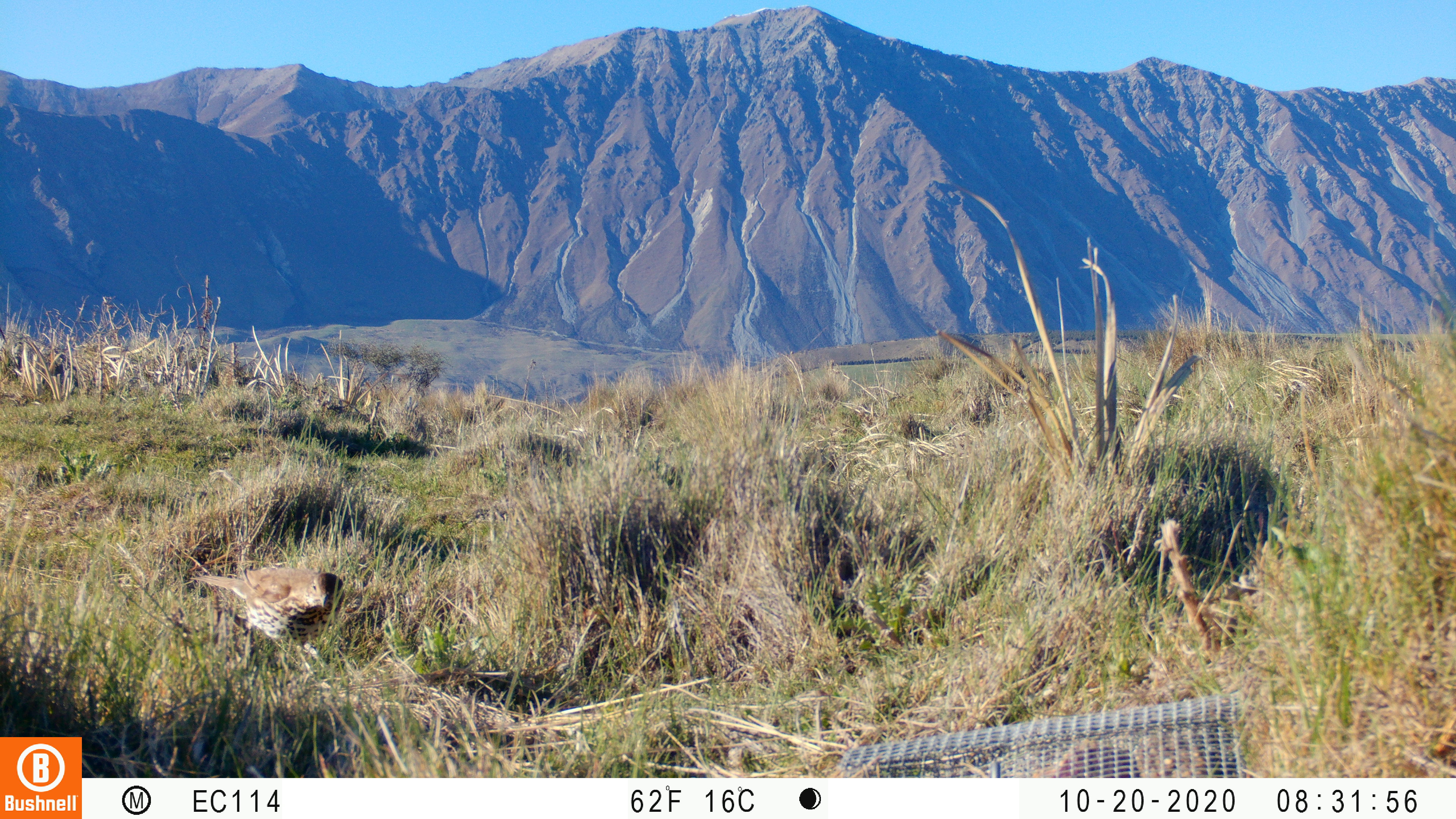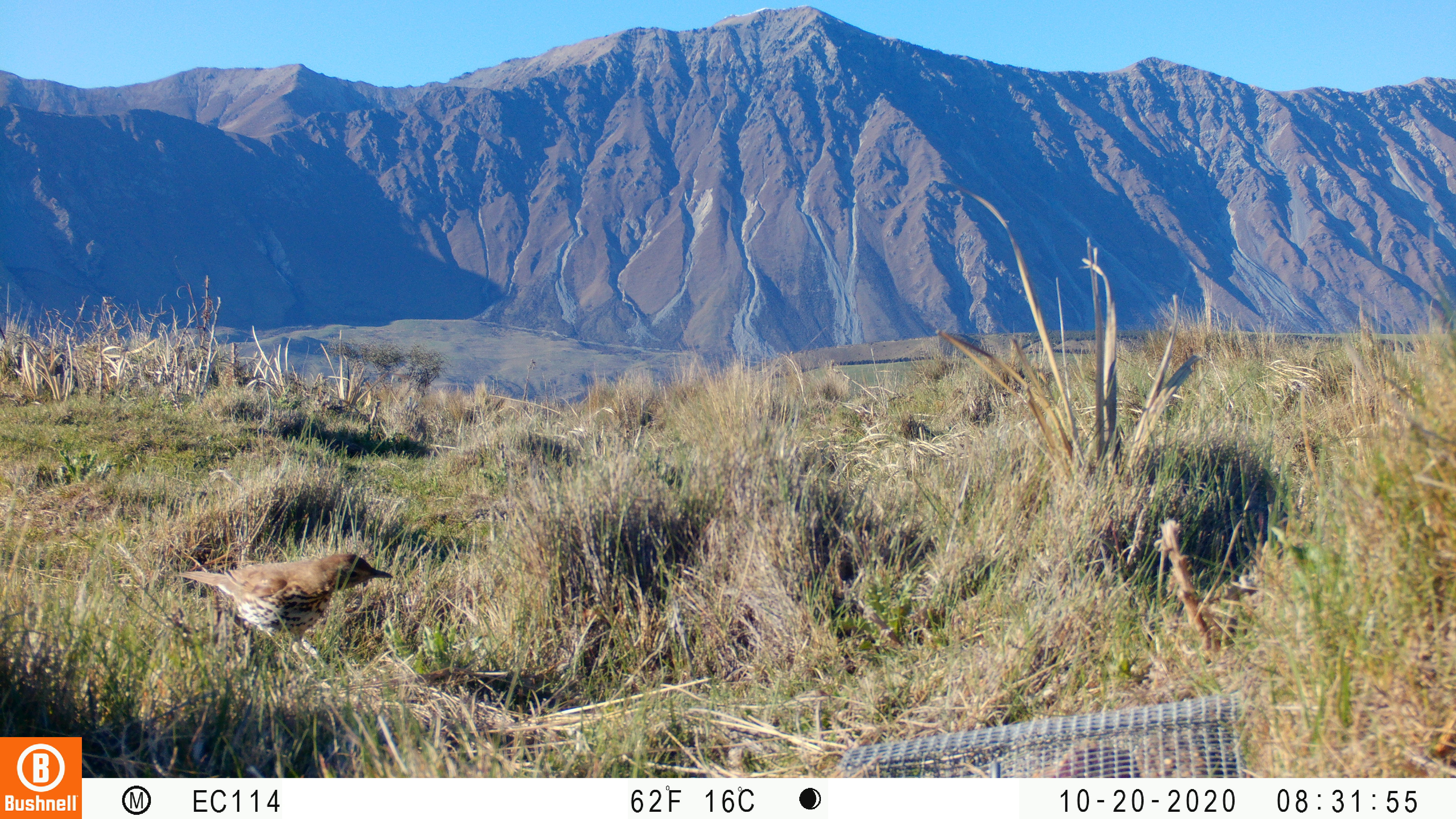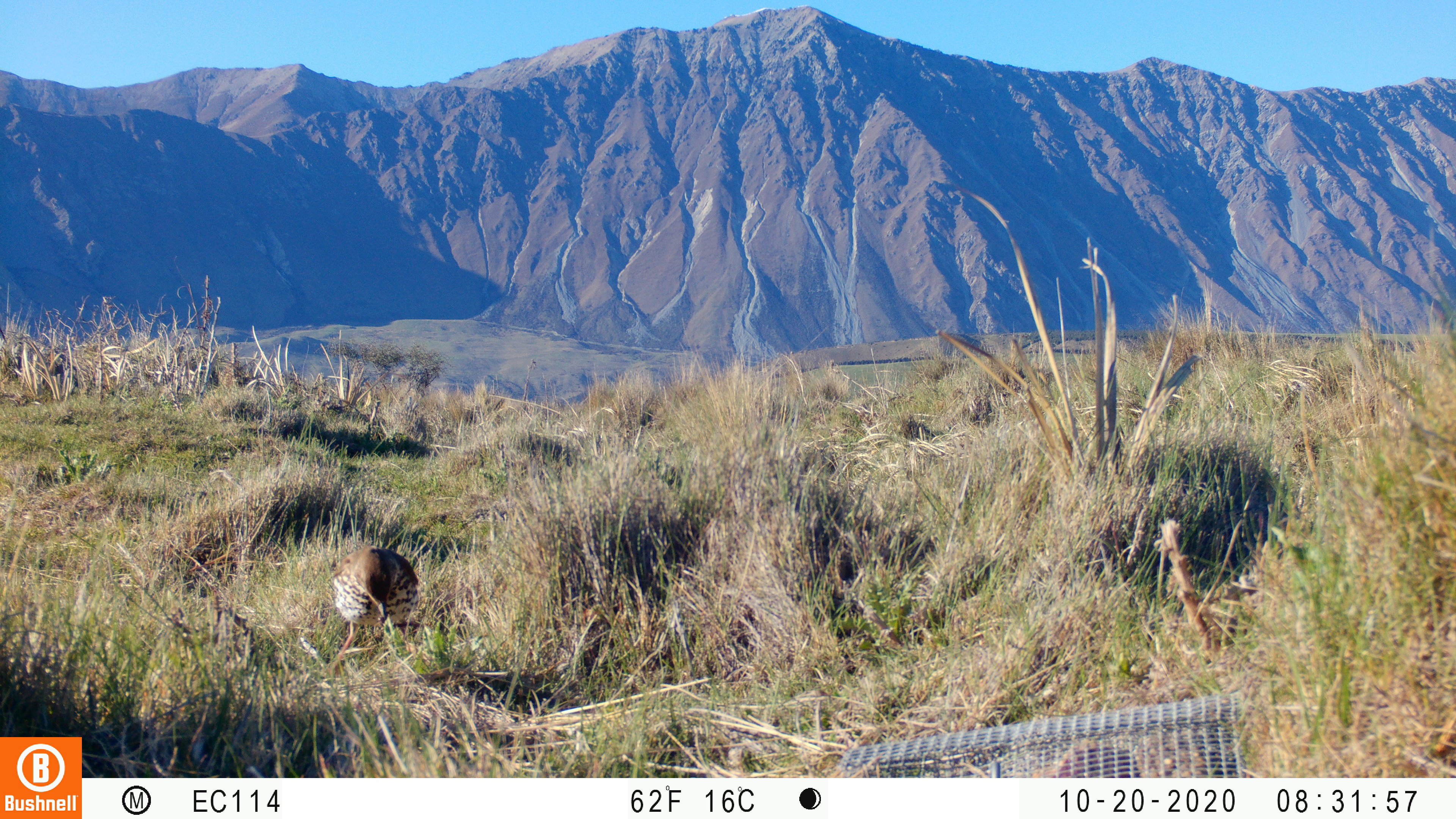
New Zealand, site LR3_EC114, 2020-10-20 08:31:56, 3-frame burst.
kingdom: Animalia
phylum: Chordata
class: Aves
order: Passeriformes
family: Turdidae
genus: Turdus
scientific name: Turdus philomelos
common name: song thrush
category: thrush